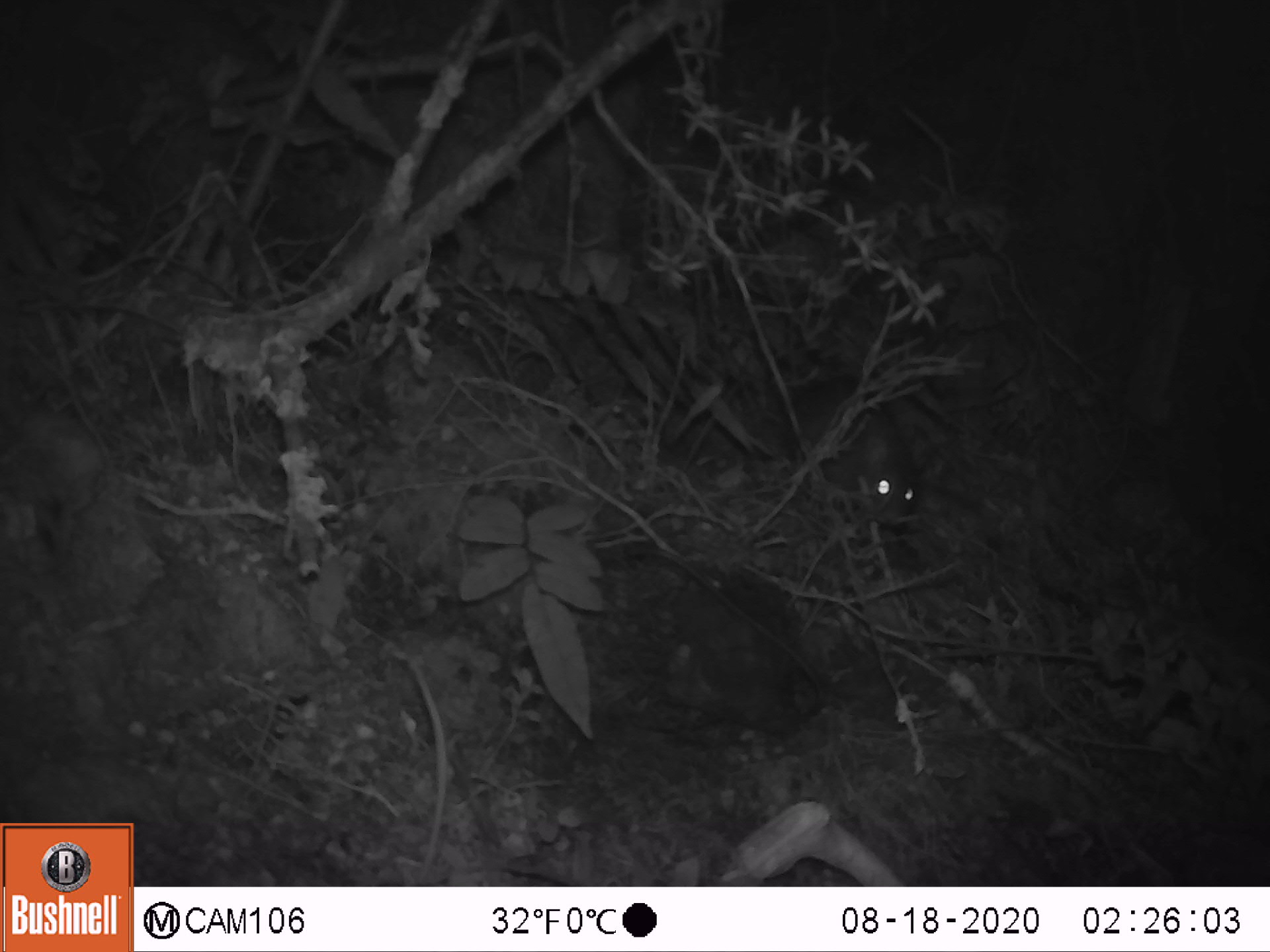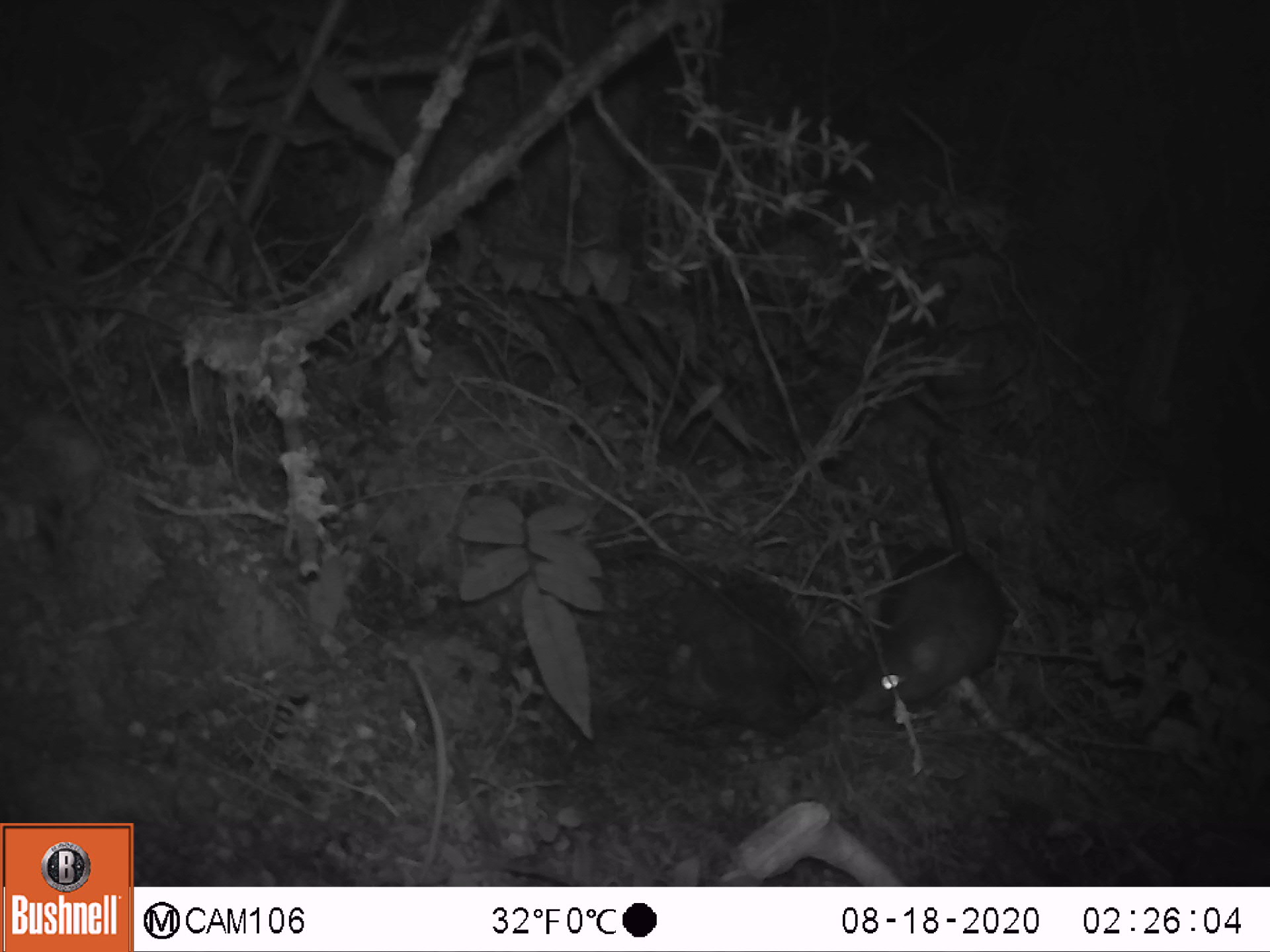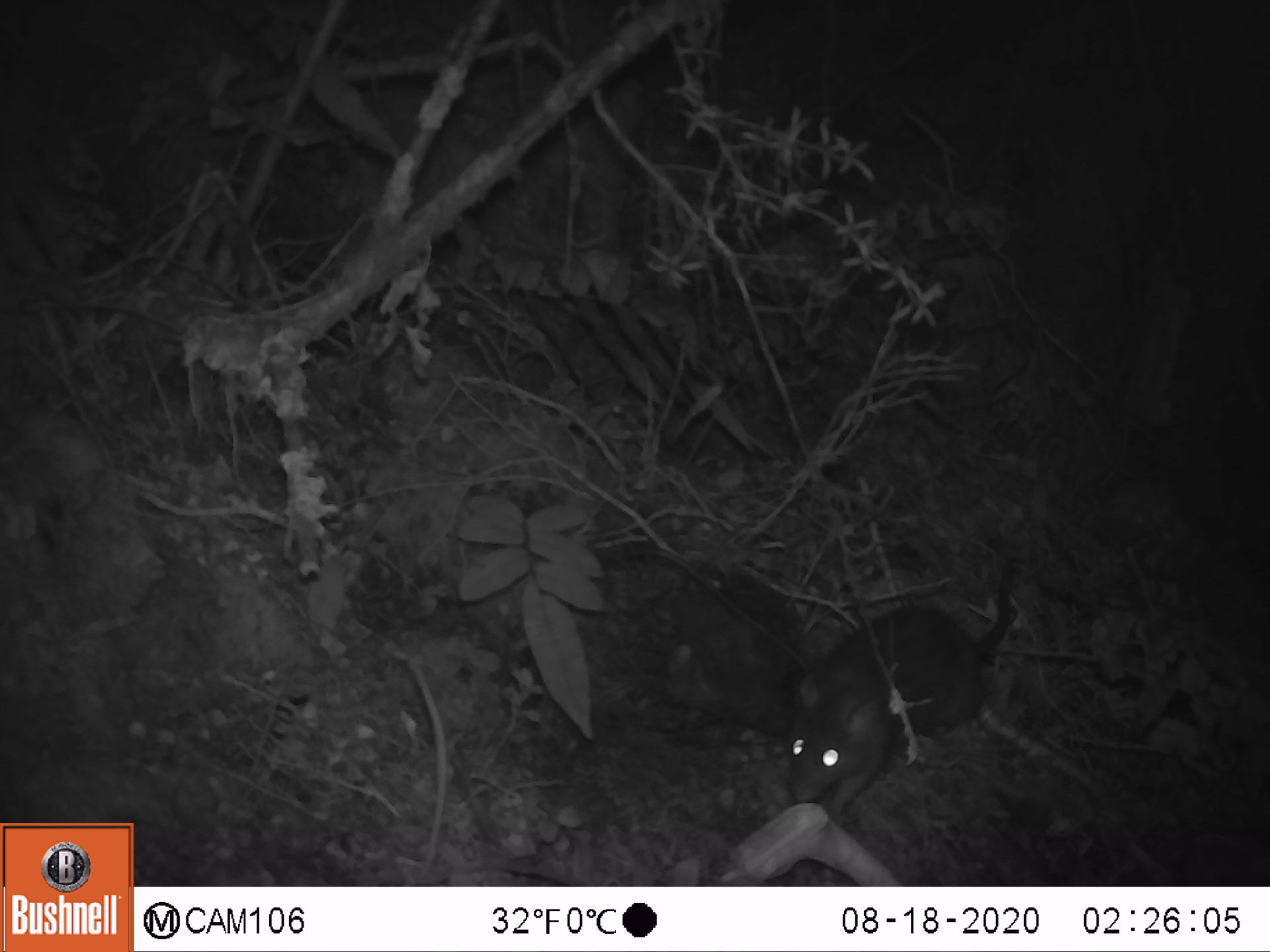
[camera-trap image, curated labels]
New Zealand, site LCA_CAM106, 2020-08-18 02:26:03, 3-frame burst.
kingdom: Animalia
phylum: Chordata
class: Mammalia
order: Rodentia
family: Muridae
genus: Rattus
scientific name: Rattus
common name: rat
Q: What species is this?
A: Rat (Rattus).